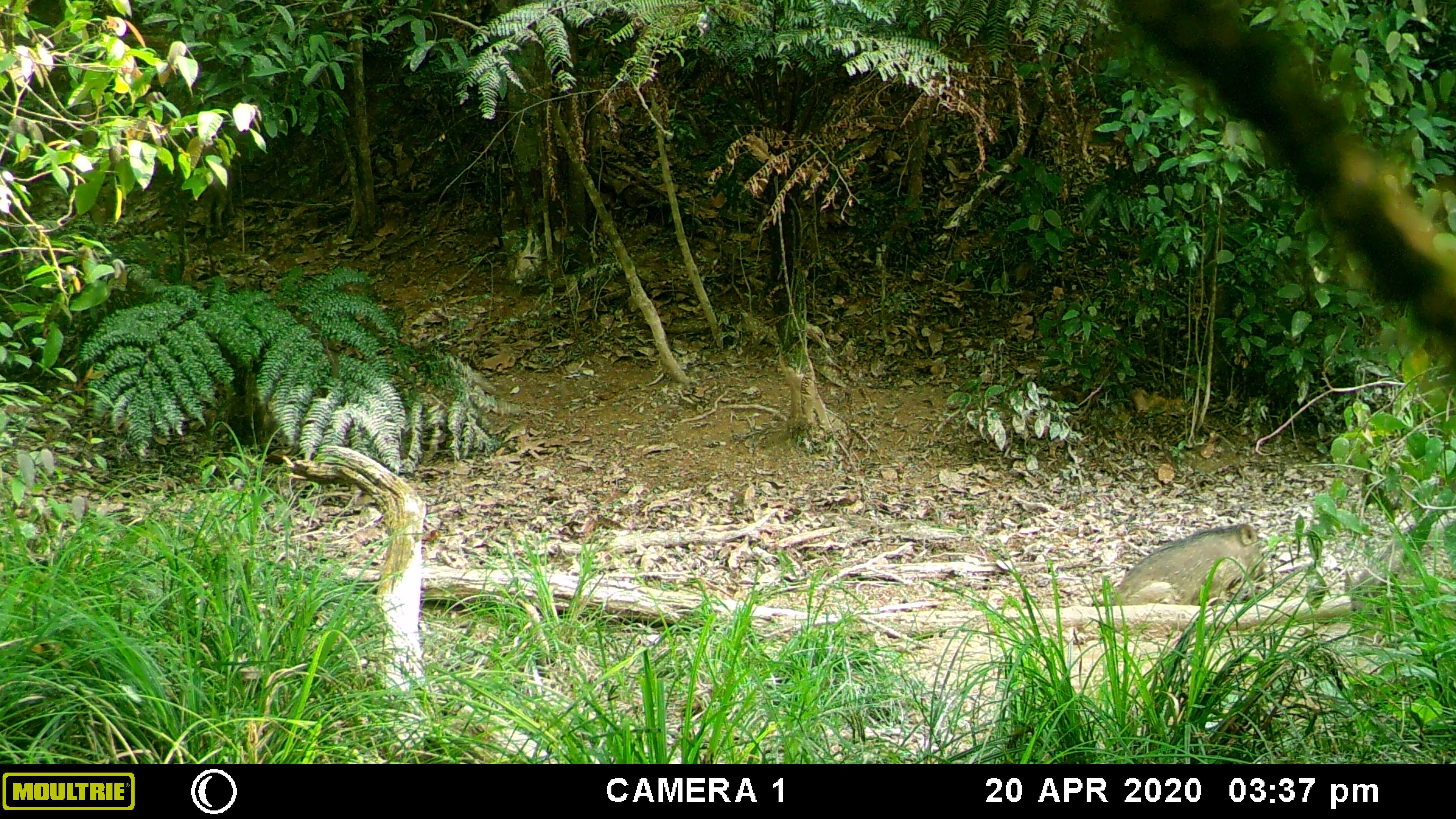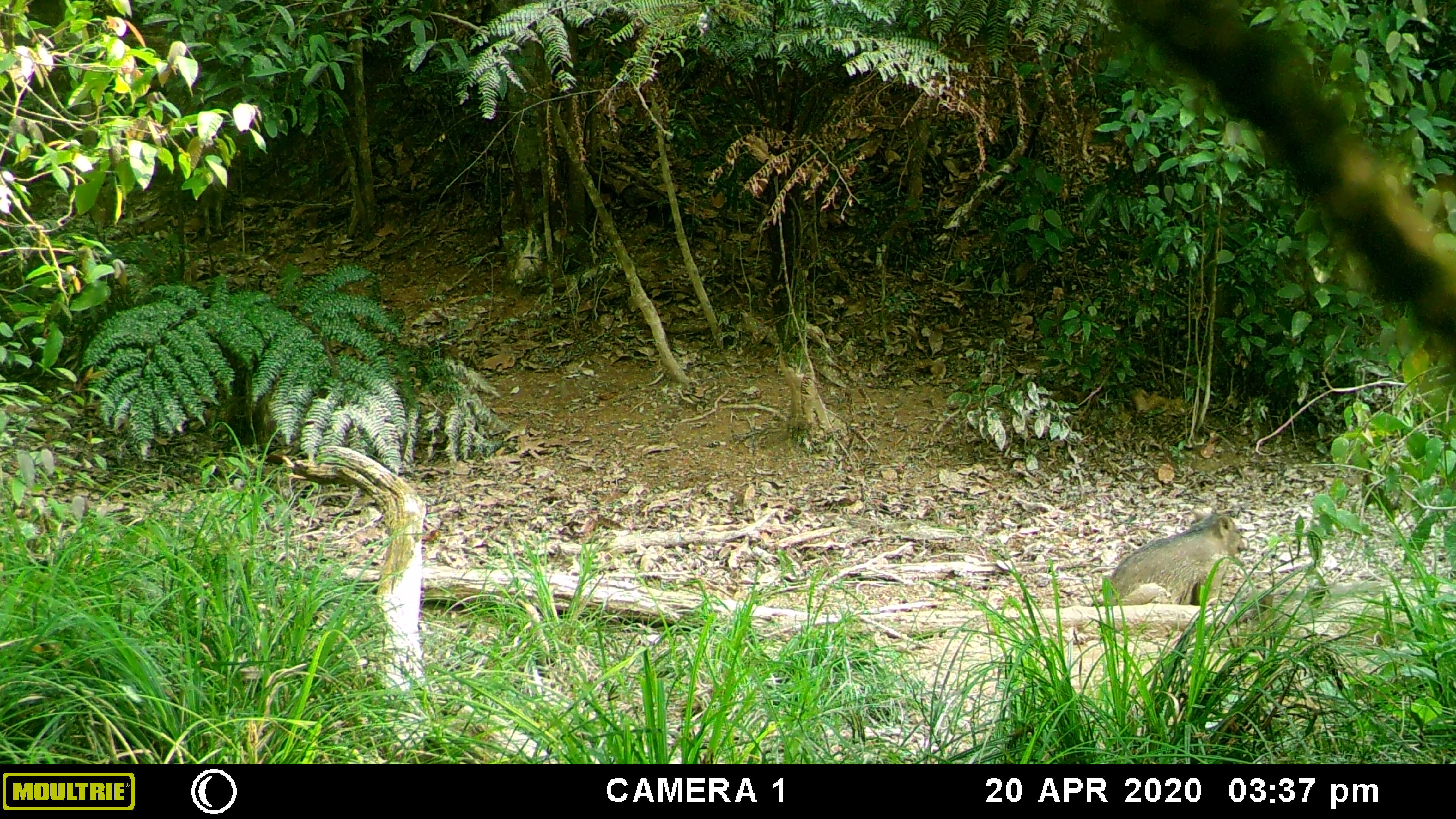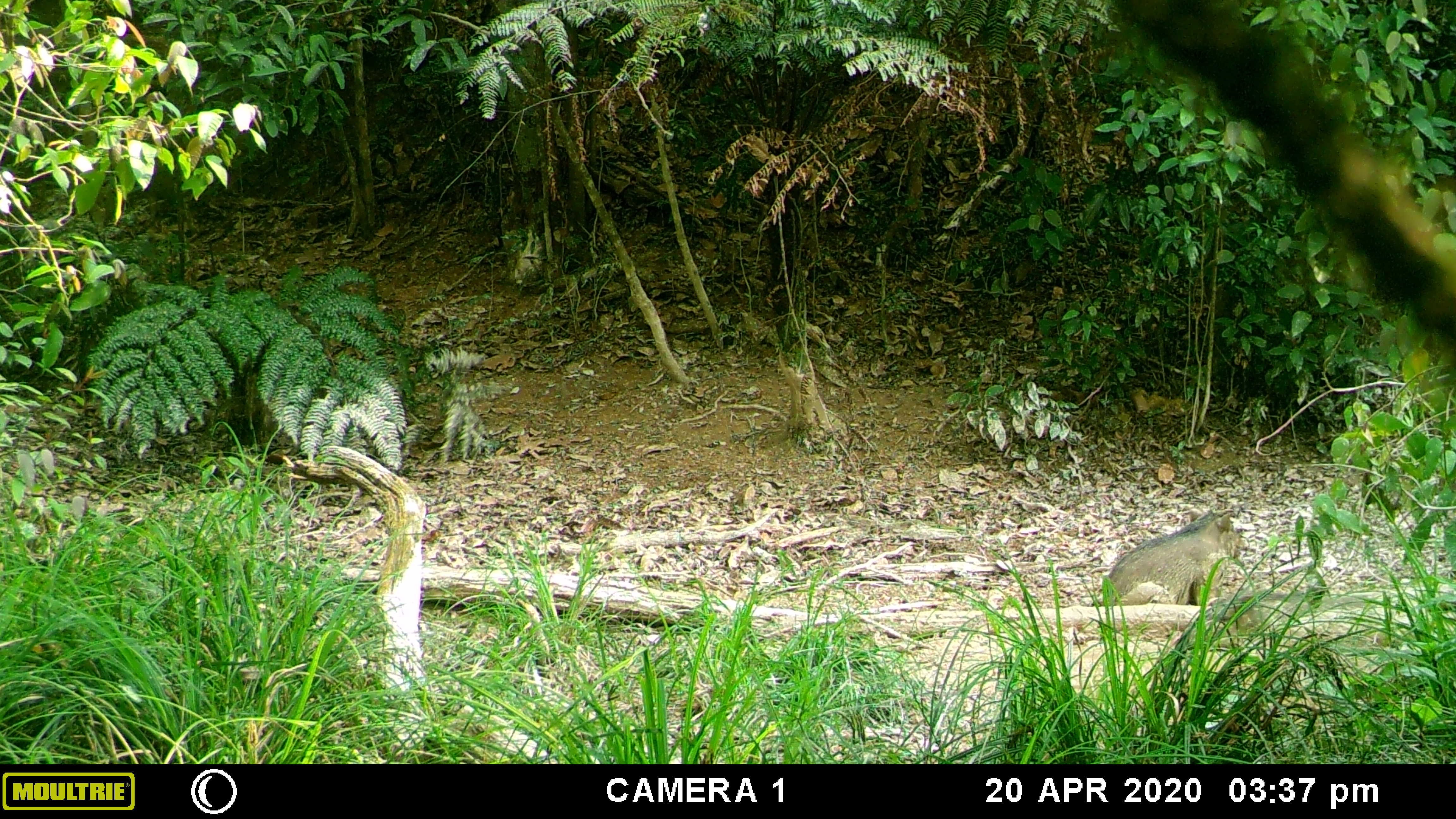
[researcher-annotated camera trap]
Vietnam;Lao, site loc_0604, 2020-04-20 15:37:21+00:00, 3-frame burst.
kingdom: Animalia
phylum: Chordata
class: Mammalia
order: Artiodactyla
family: Suidae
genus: Sus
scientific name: Sus scrofa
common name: eurasian wild pig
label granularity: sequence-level